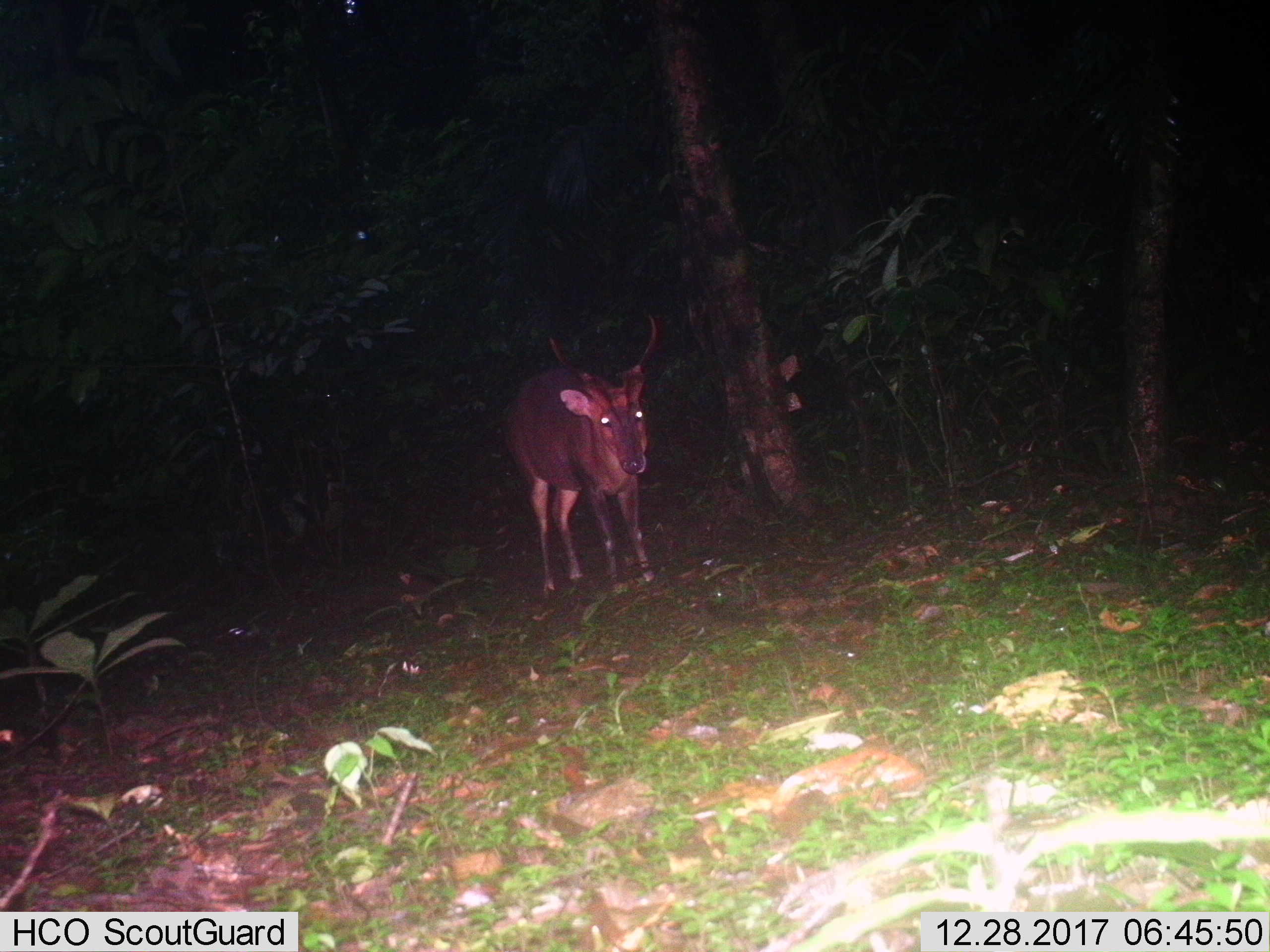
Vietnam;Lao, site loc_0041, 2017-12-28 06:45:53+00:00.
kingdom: Animalia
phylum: Chordata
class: Mammalia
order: Artiodactyla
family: Cervidae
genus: Muntiacus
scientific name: Muntiacus vuquangensis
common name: large-antlered muntjac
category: large antlered muntjac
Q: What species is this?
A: Large antlered muntjac (large-antlered muntjac) (Muntiacus vuquangensis).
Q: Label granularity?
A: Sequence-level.